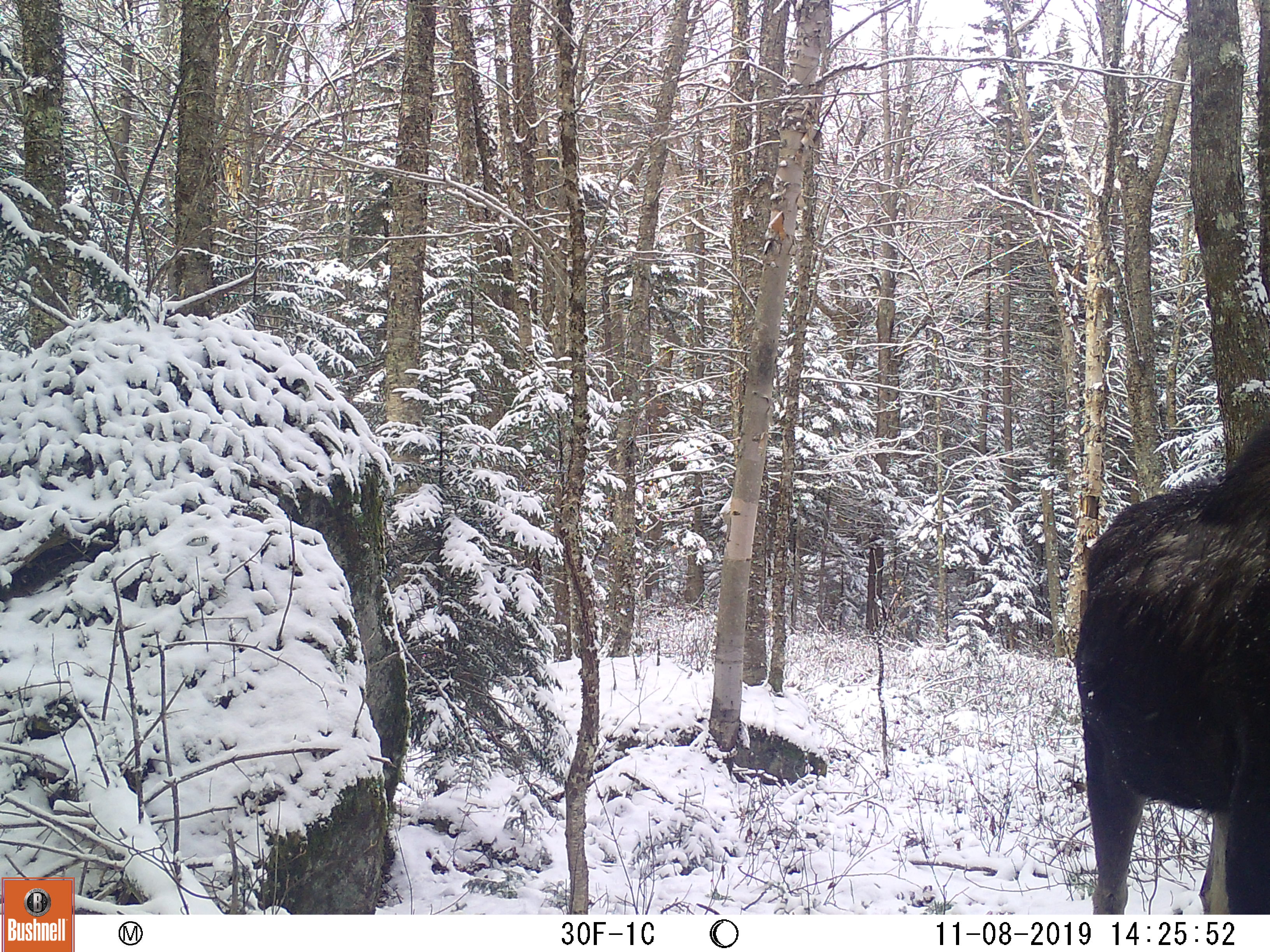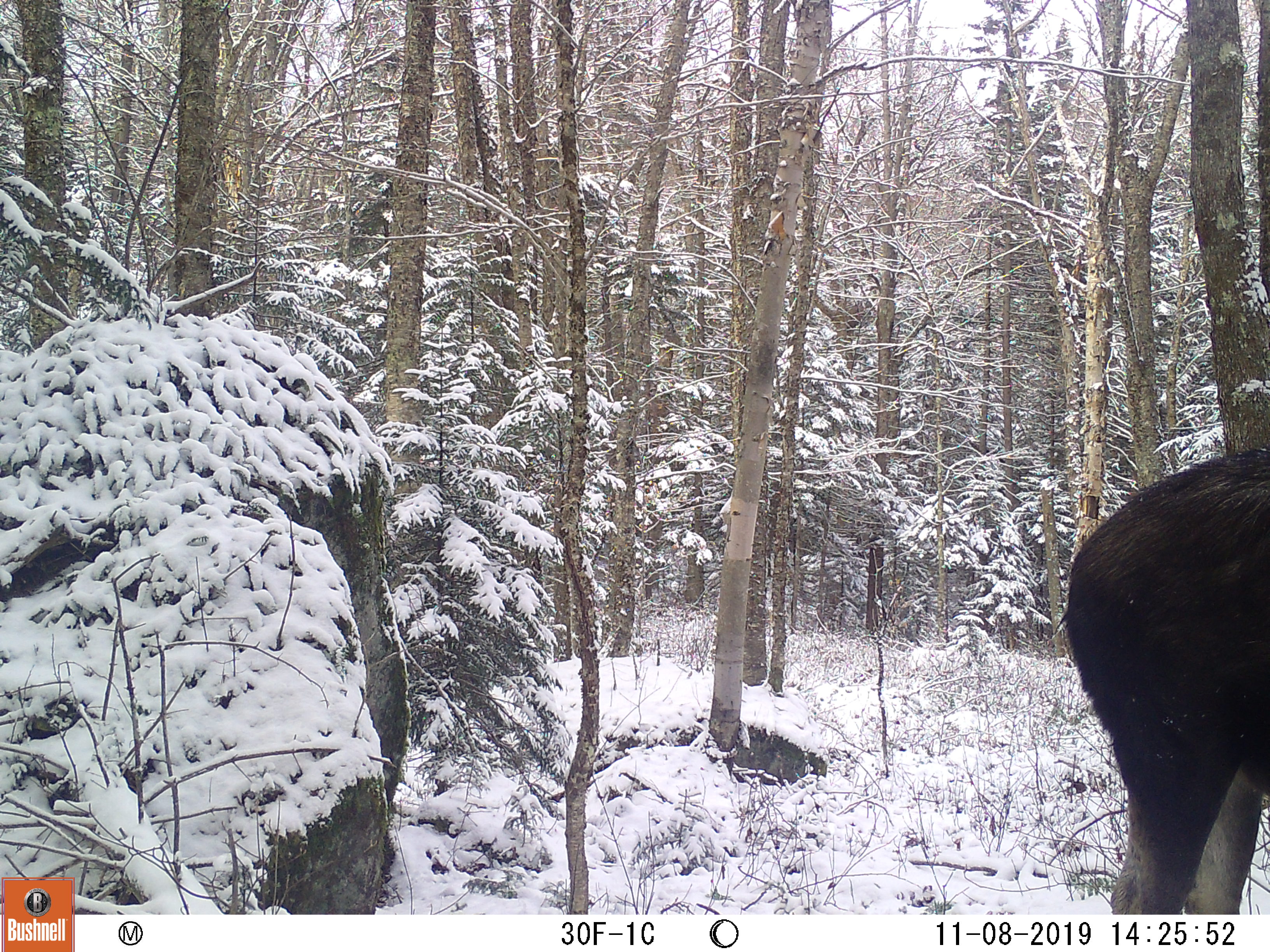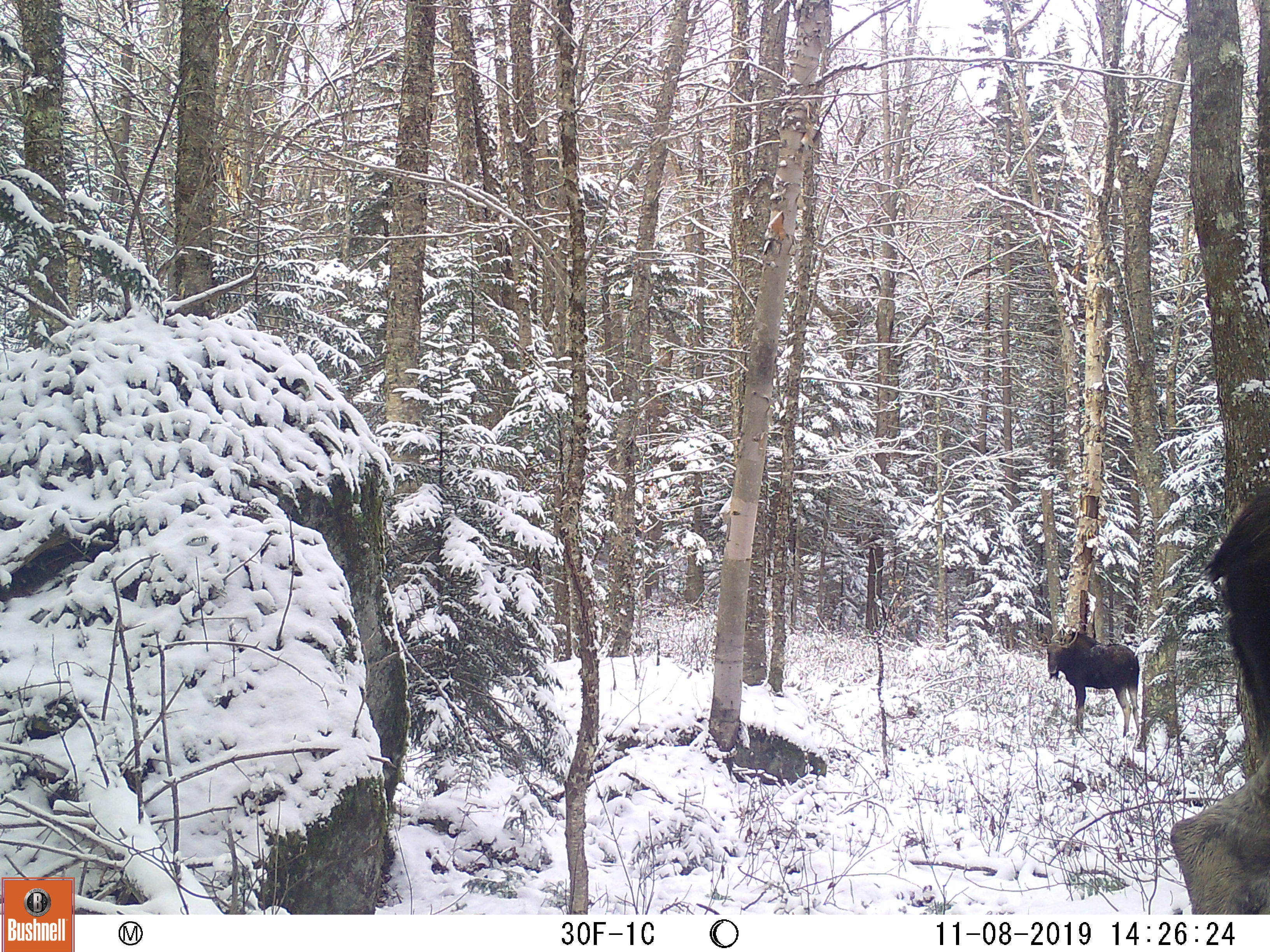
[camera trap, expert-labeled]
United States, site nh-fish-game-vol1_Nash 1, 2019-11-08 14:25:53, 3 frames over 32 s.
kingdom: Animalia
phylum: Chordata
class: Mammalia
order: Artiodactyla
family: Cervidae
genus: Alces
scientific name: Alces alces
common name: moose